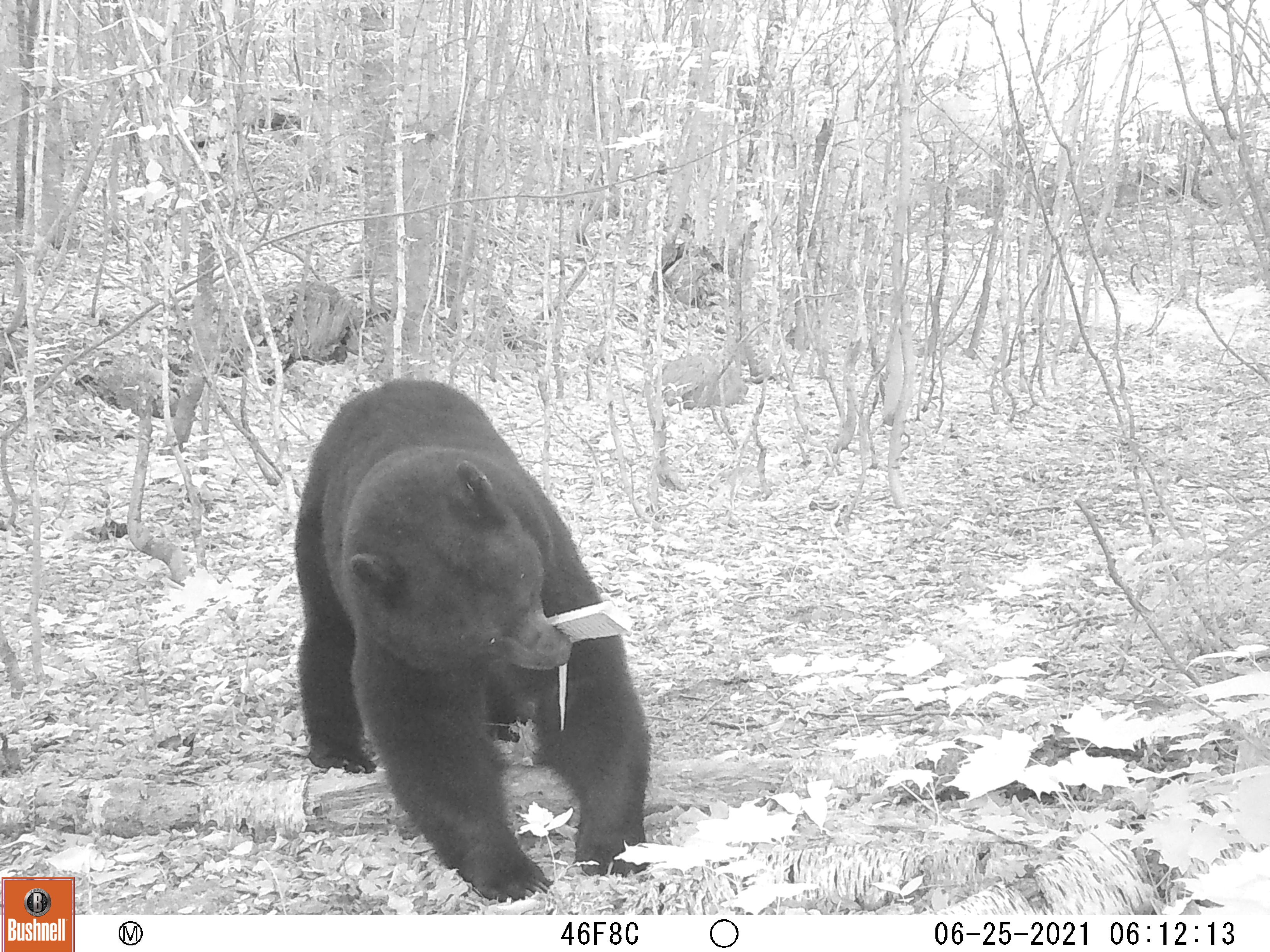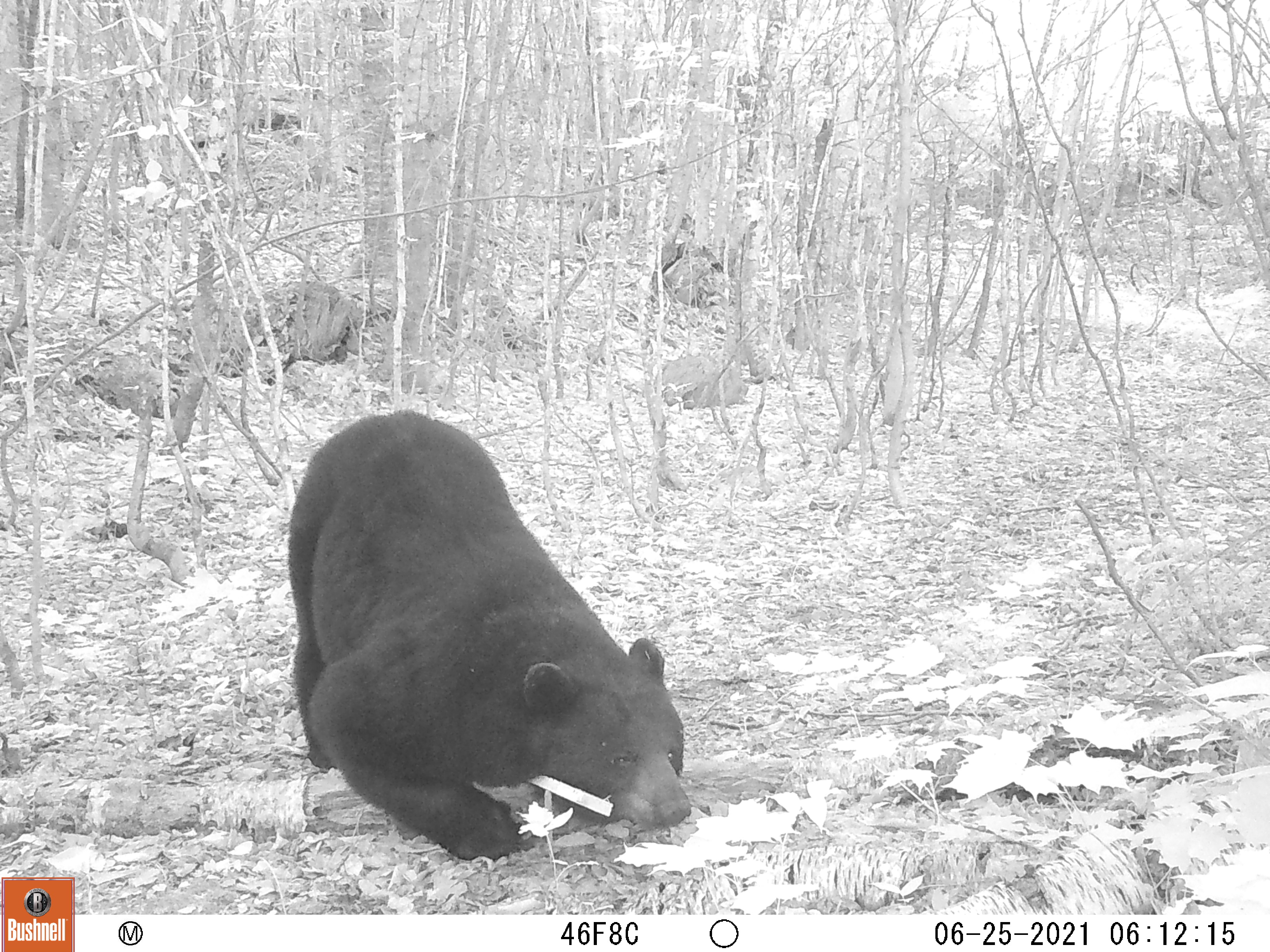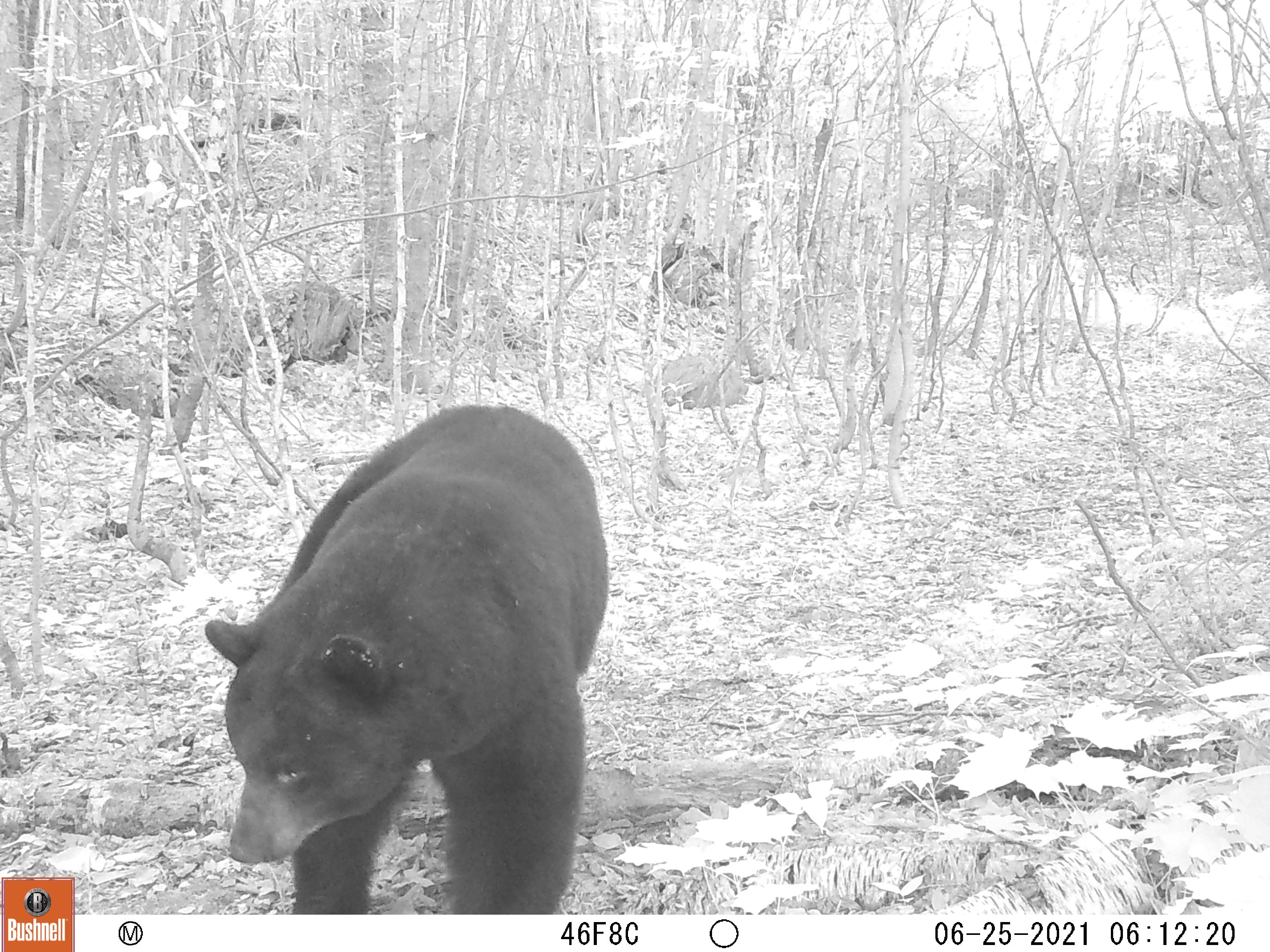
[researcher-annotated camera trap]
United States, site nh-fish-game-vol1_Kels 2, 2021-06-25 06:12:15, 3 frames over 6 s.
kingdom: Animalia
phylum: Chordata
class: Mammalia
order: Carnivora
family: Ursidae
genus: Ursus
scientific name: Ursus americanus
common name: black bear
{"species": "black bear (Ursus americanus)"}